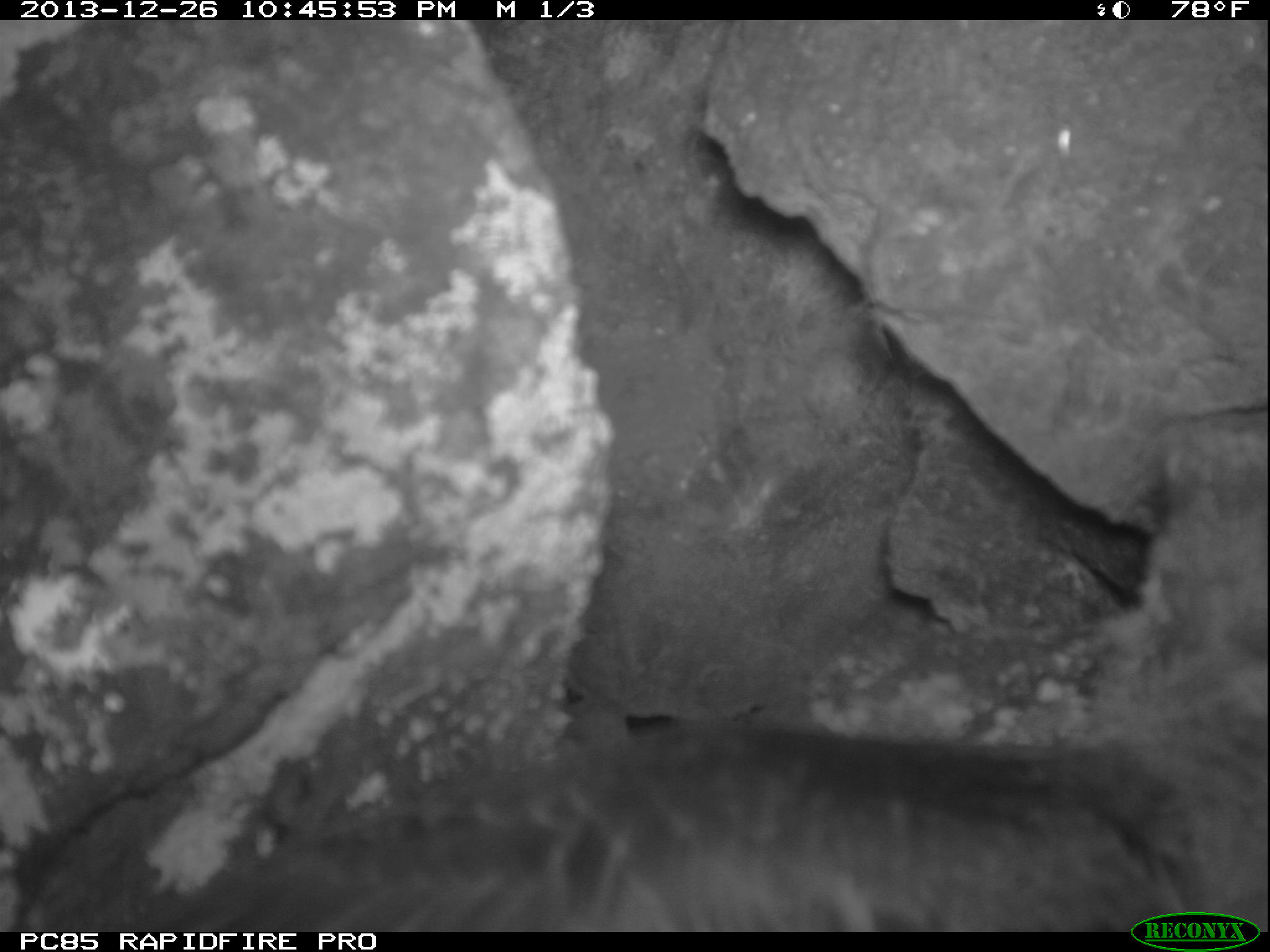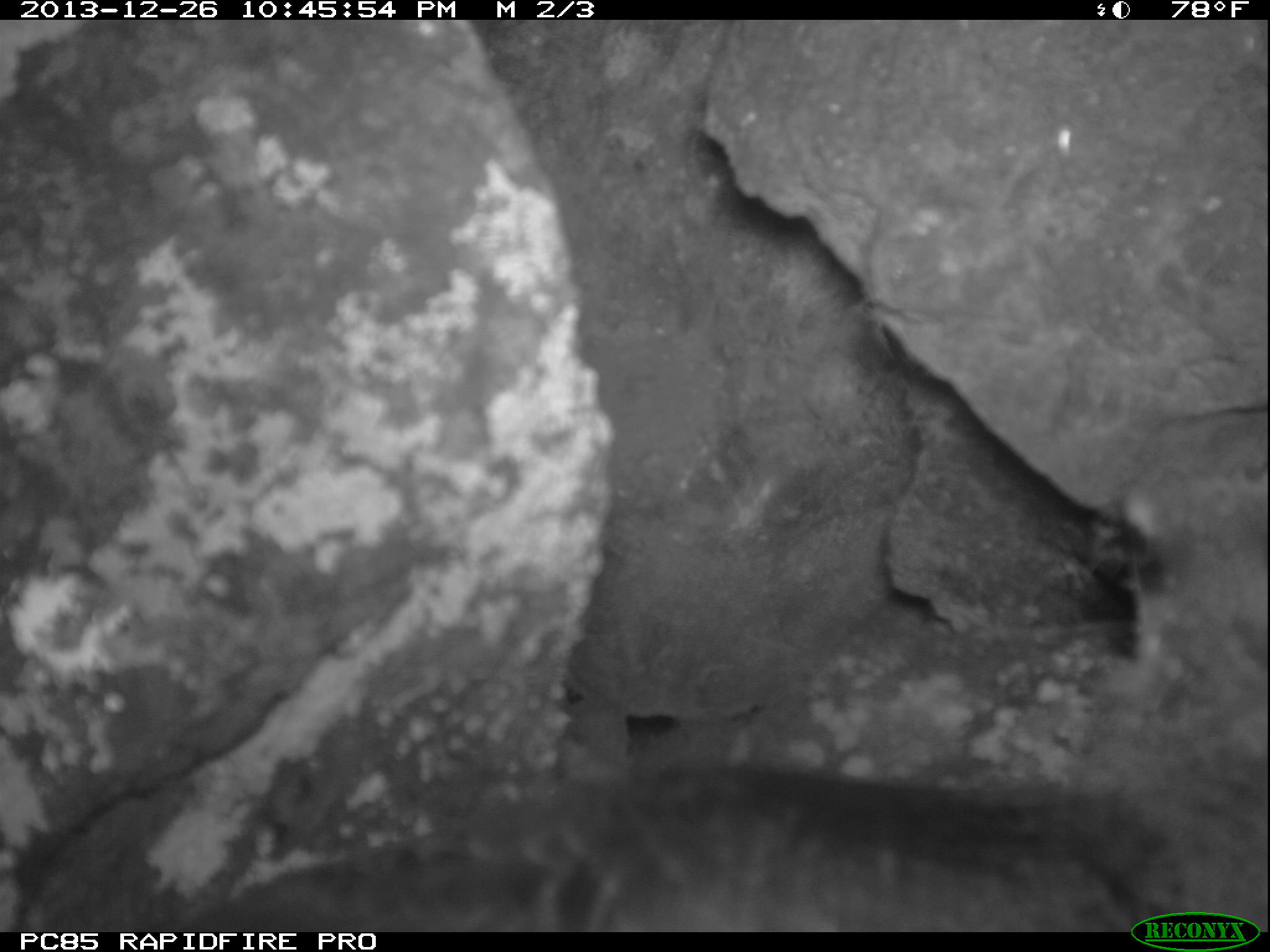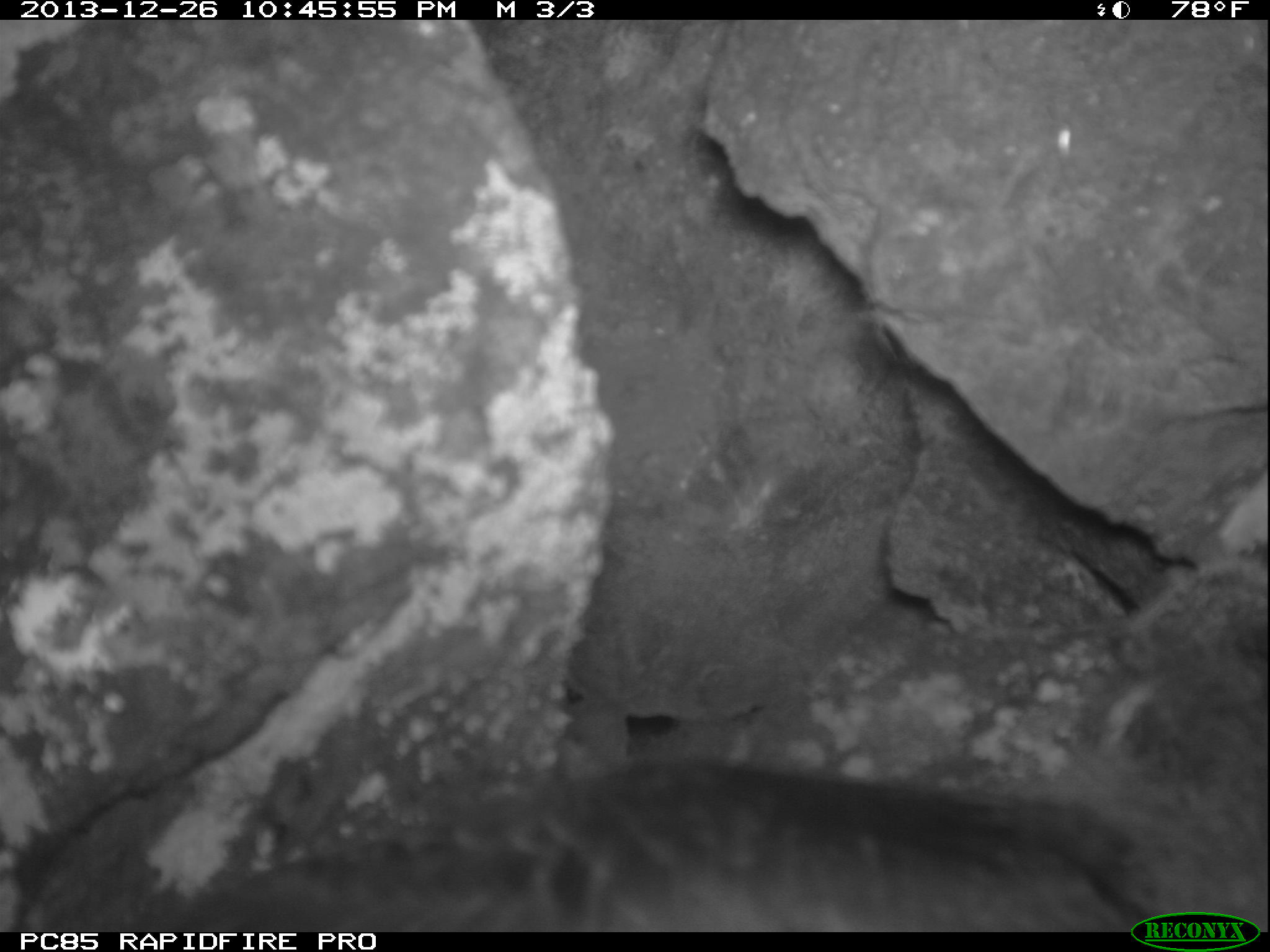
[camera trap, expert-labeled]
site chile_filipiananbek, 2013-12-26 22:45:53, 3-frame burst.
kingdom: Animalia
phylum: Chordata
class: Aves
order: Procellariiformes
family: Procellariidae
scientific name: Procellariidae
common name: petrel chick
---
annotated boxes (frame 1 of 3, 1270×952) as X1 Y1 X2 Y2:
petrel chick: 172 434 1270 918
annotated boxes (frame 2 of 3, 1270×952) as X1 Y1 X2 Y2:
petrel chick: 154 462 1270 910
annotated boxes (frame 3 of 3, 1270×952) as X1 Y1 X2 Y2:
petrel chick: 151 604 1270 943